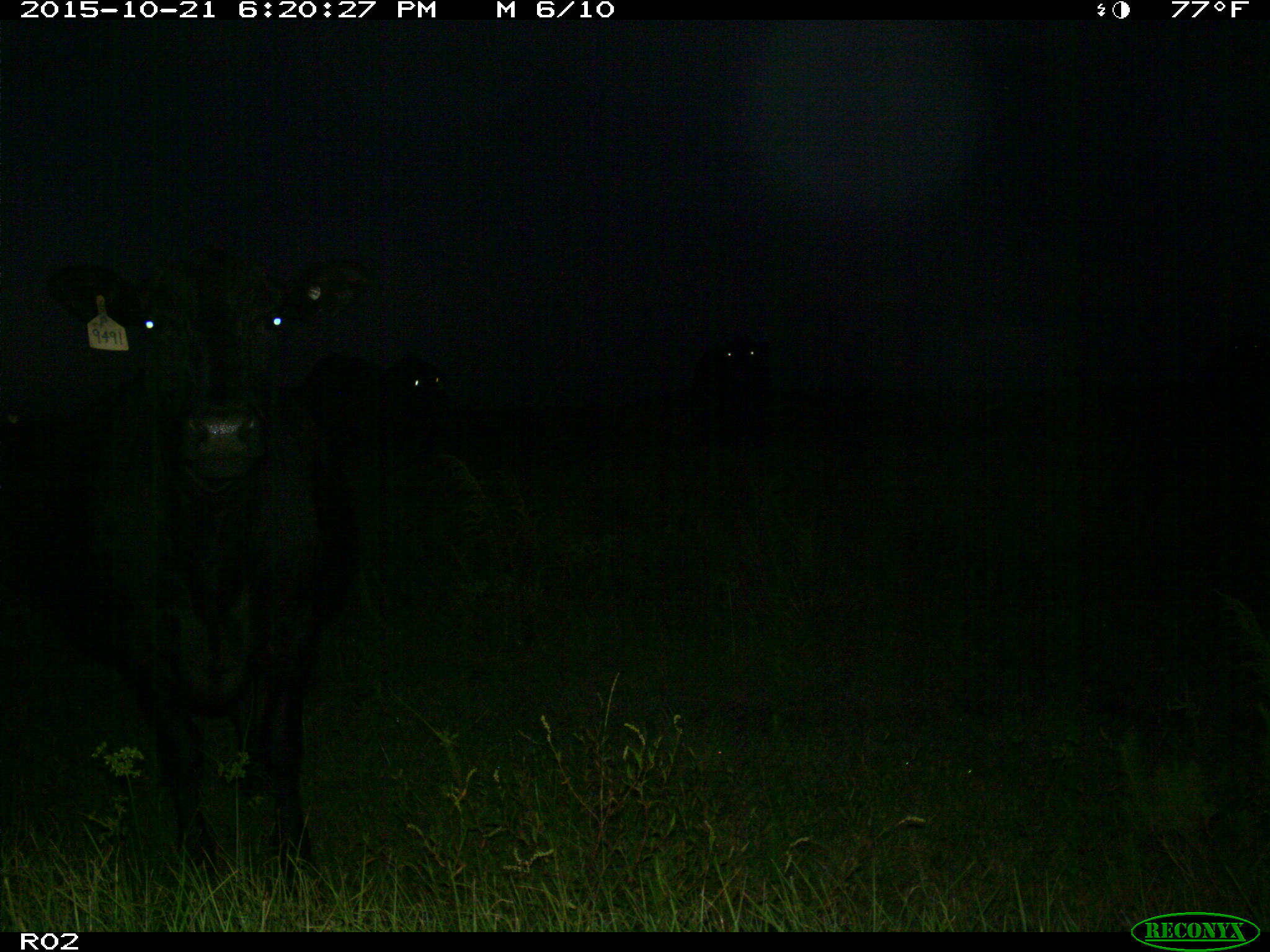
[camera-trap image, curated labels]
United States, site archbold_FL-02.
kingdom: Animalia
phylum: Chordata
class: Mammalia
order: Artiodactyla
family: Bovidae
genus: Bos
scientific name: Bos taurus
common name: domestic cow